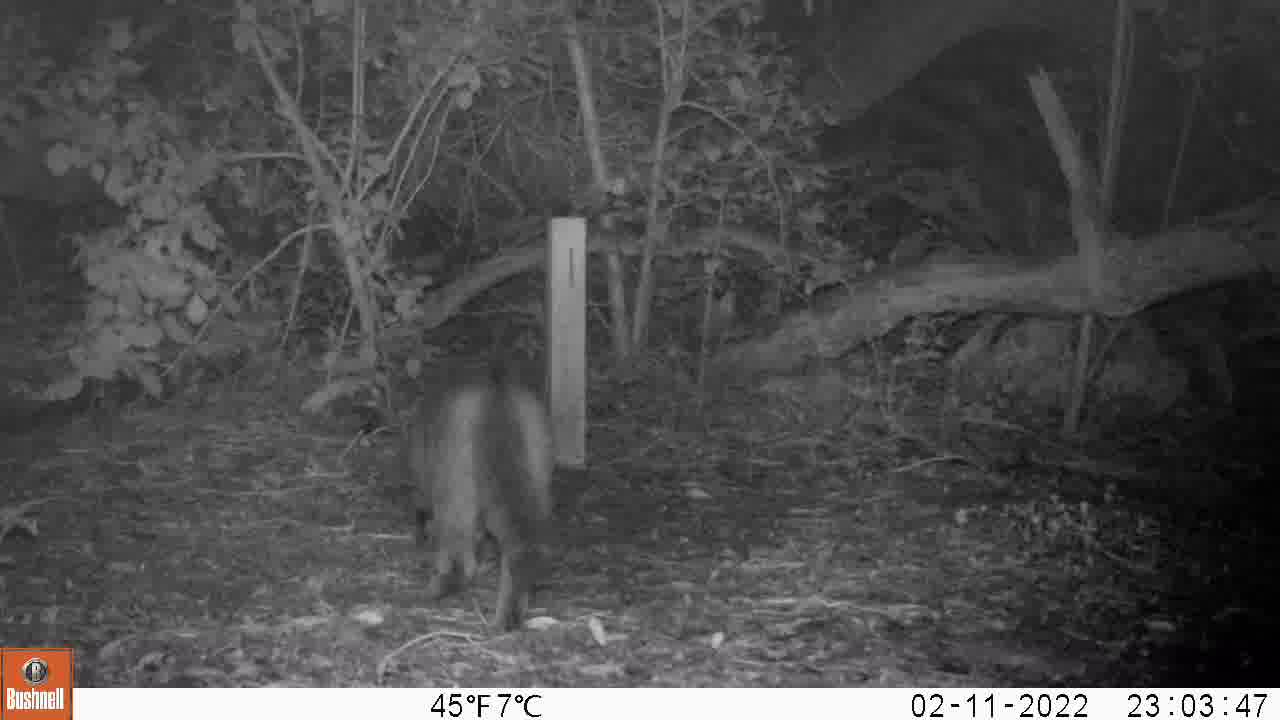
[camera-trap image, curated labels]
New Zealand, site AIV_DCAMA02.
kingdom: Animalia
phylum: Chordata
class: Mammalia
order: Carnivora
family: Felidae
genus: Felis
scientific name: Felis catus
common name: domestic cat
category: cat